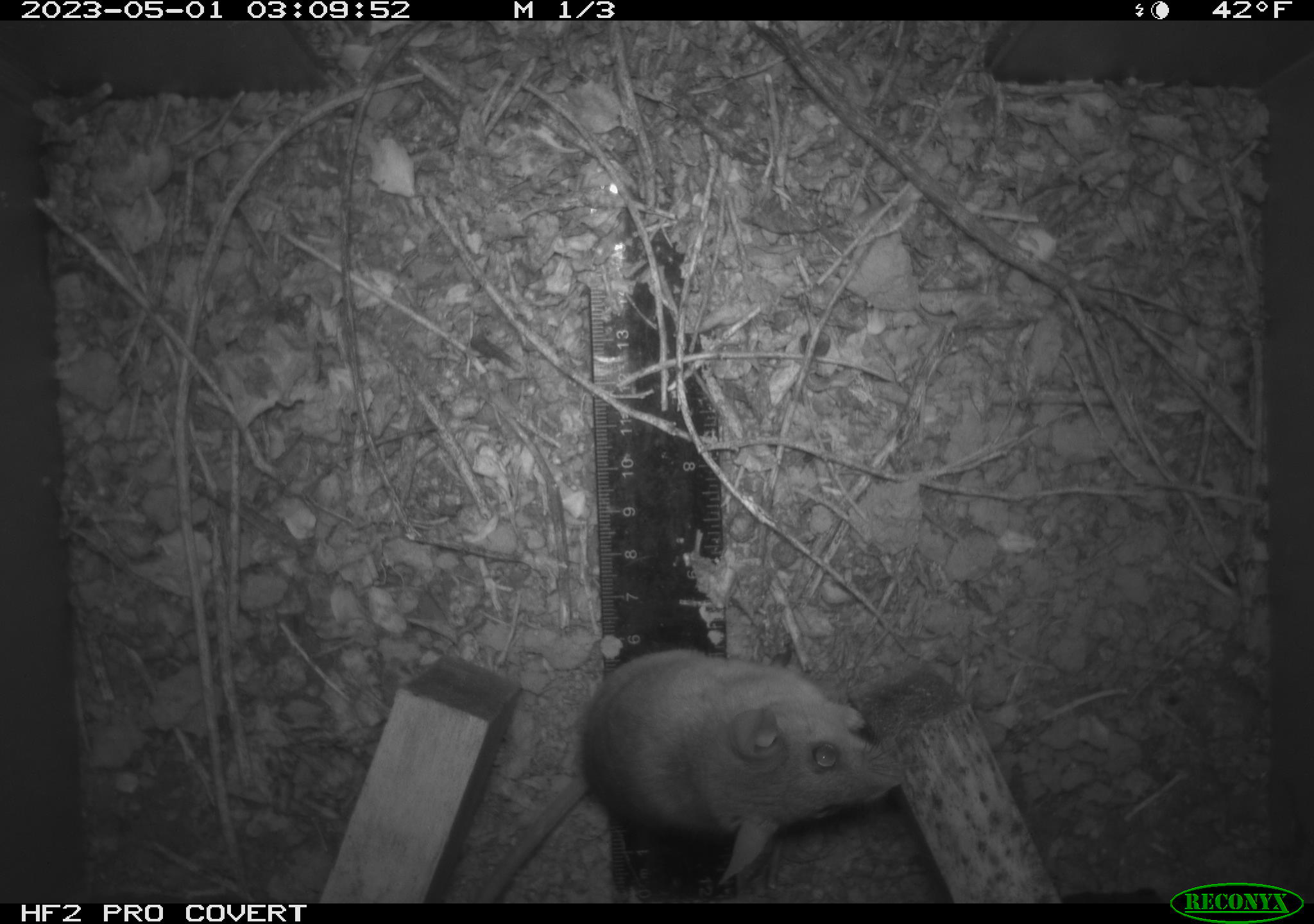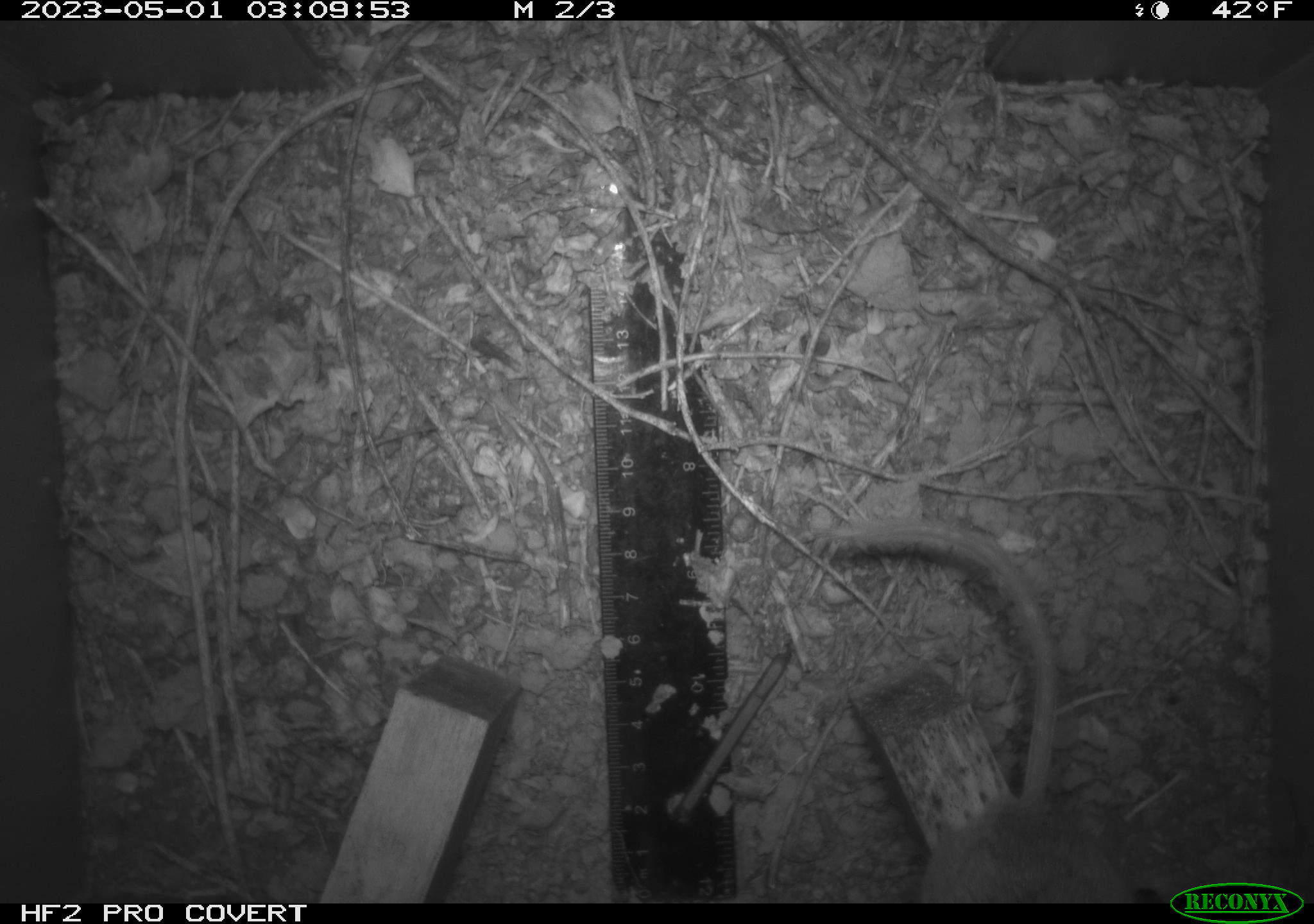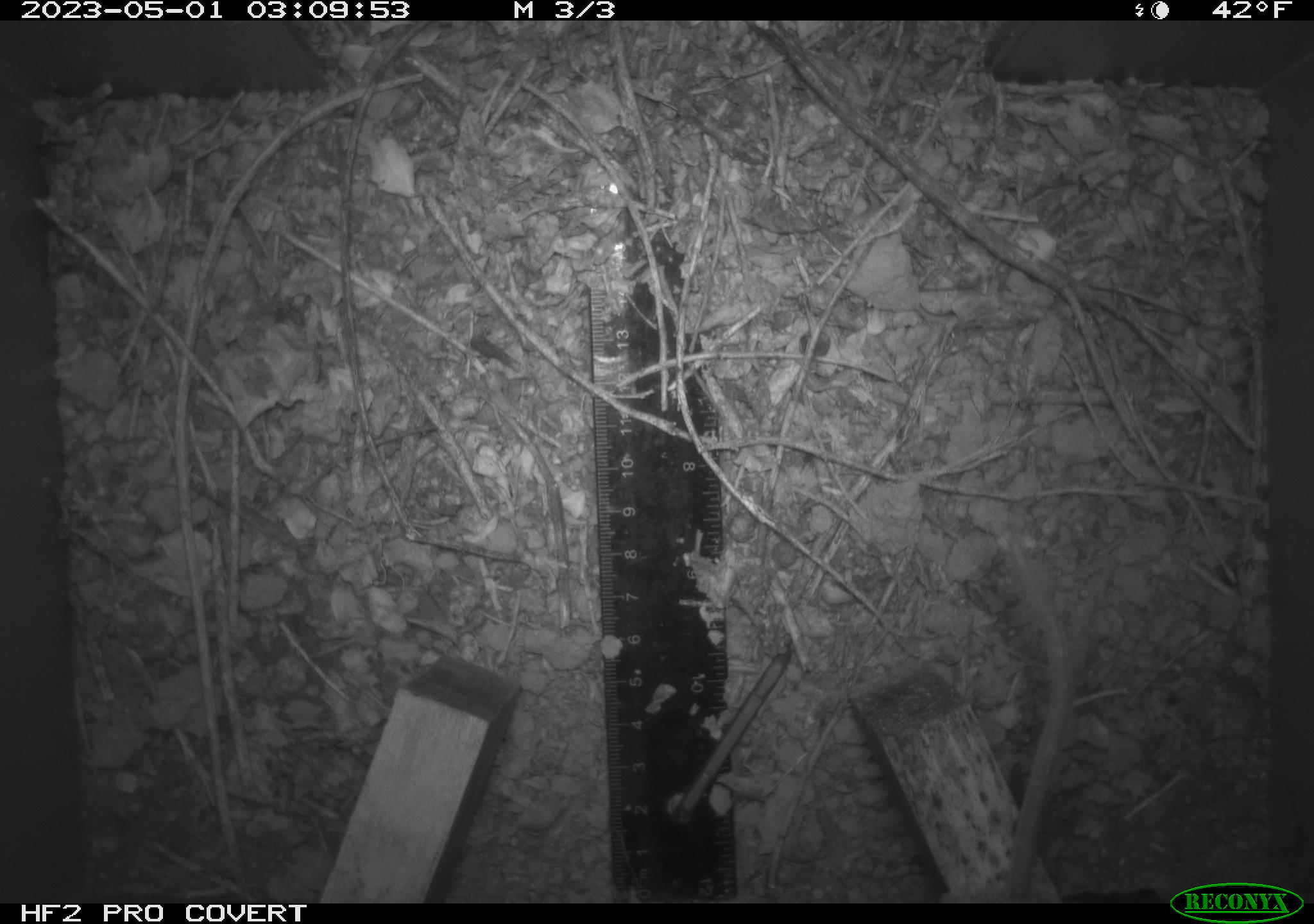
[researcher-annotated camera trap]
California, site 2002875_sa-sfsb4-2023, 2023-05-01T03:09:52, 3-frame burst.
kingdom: Animalia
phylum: Chordata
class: Mammalia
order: Rodentia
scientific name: Rodentia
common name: mouse species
Mouse species (Rodentia).